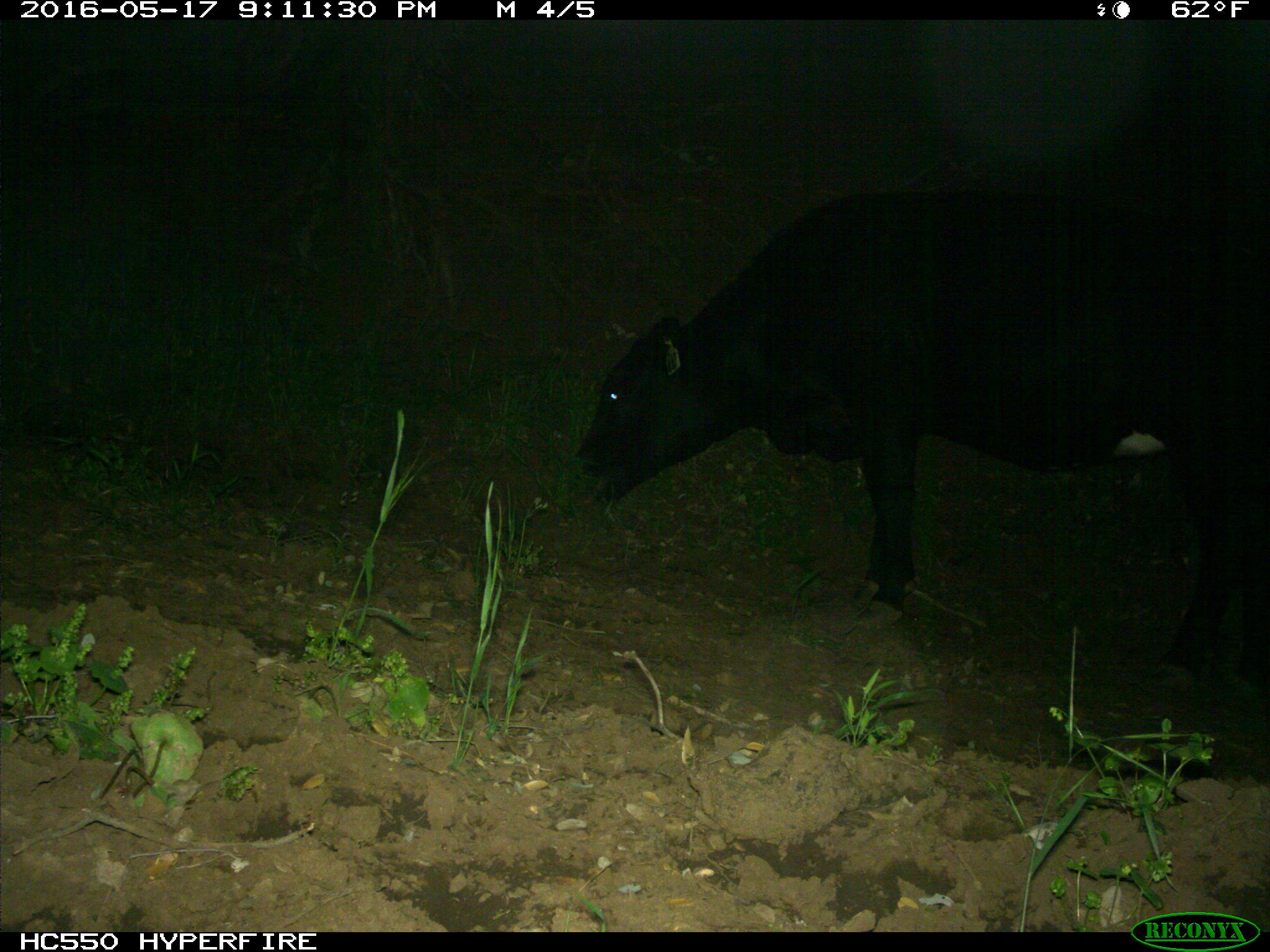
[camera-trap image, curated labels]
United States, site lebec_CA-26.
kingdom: Animalia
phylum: Chordata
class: Mammalia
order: Artiodactyla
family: Bovidae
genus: Bos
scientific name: Bos taurus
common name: domestic cow